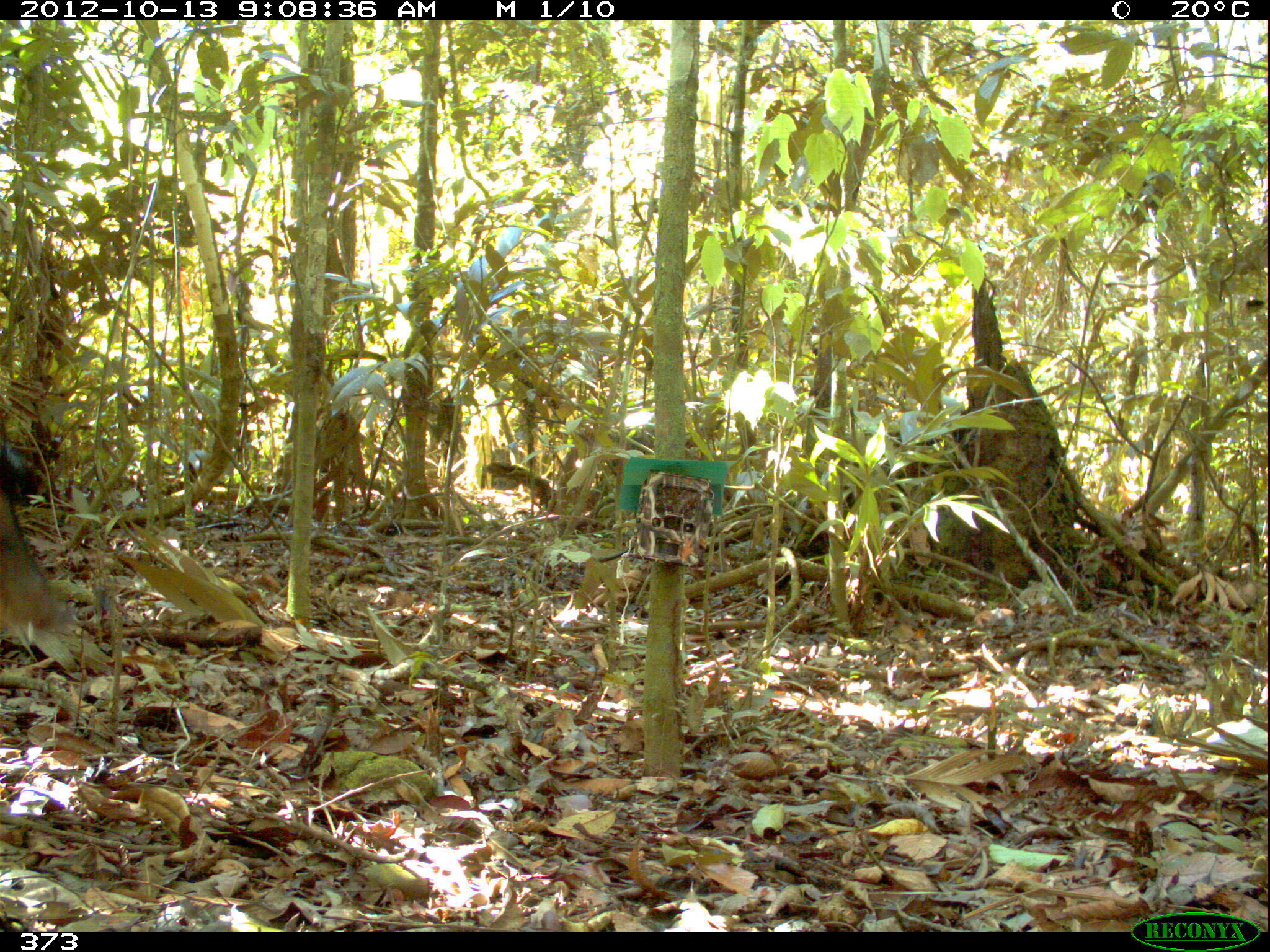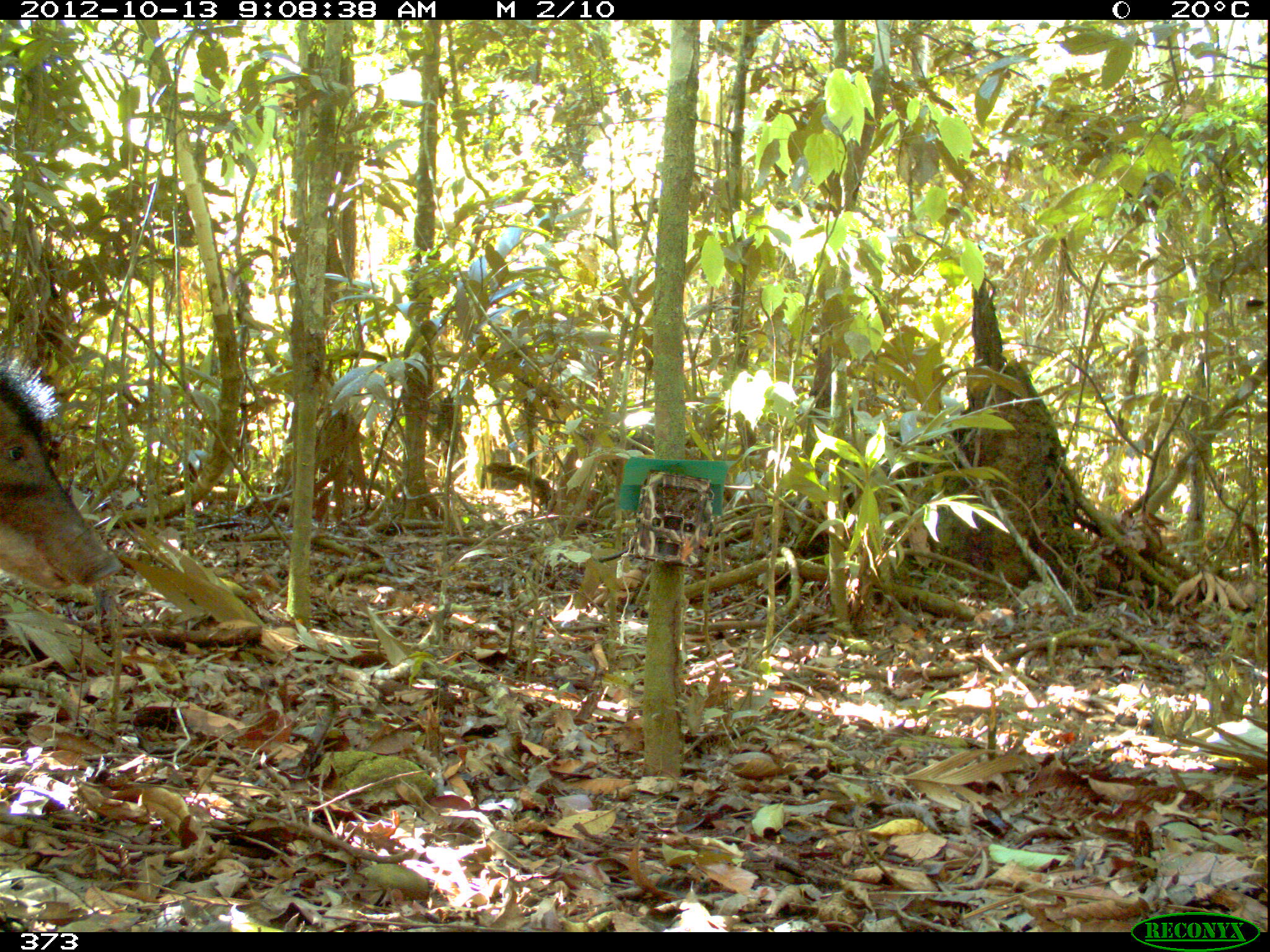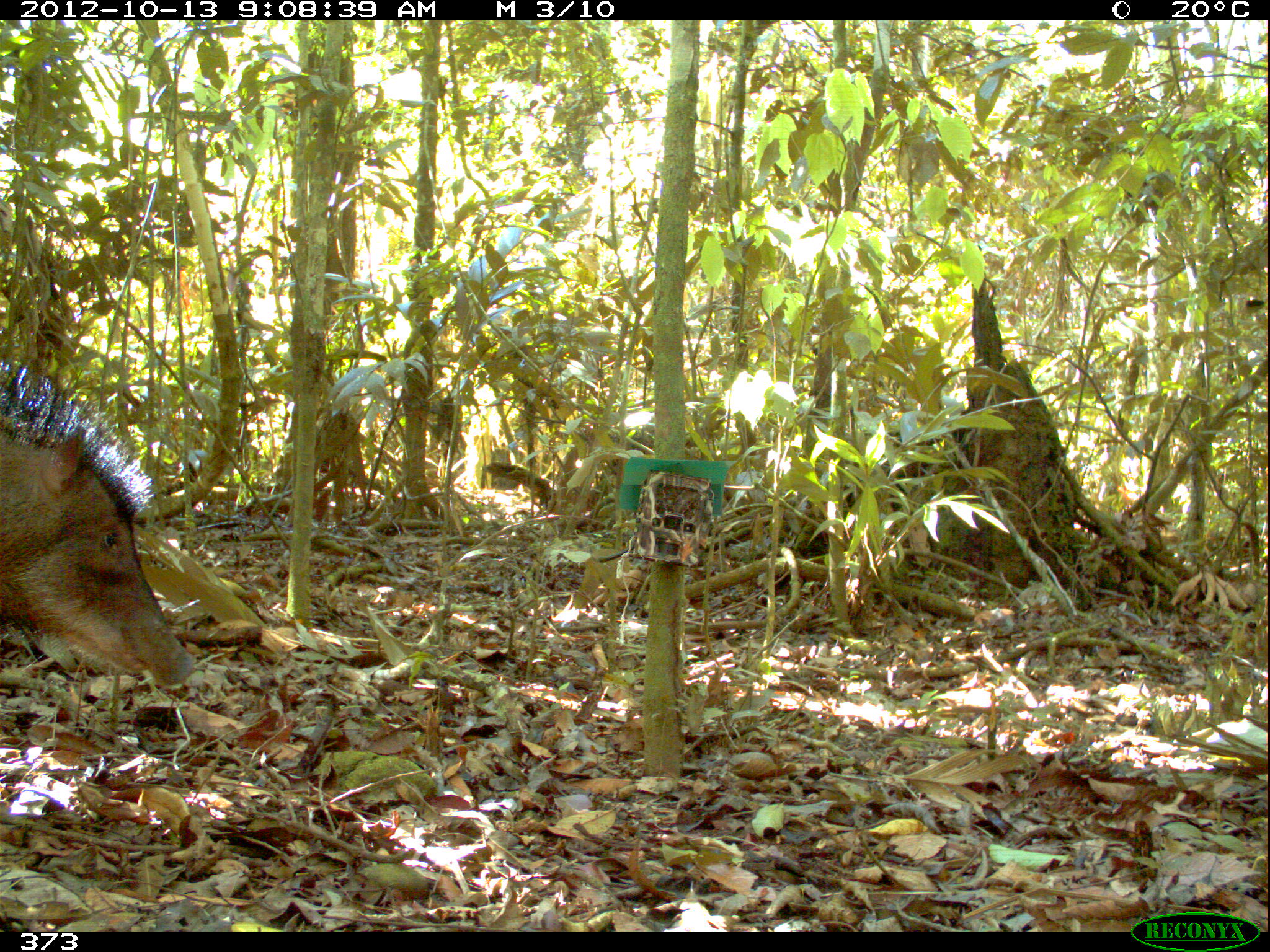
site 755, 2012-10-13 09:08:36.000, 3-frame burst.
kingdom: Animalia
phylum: Chordata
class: Mammalia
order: Artiodactyla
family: Tayassuidae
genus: Tayassu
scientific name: Tayassu pecari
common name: white-lipped peccary